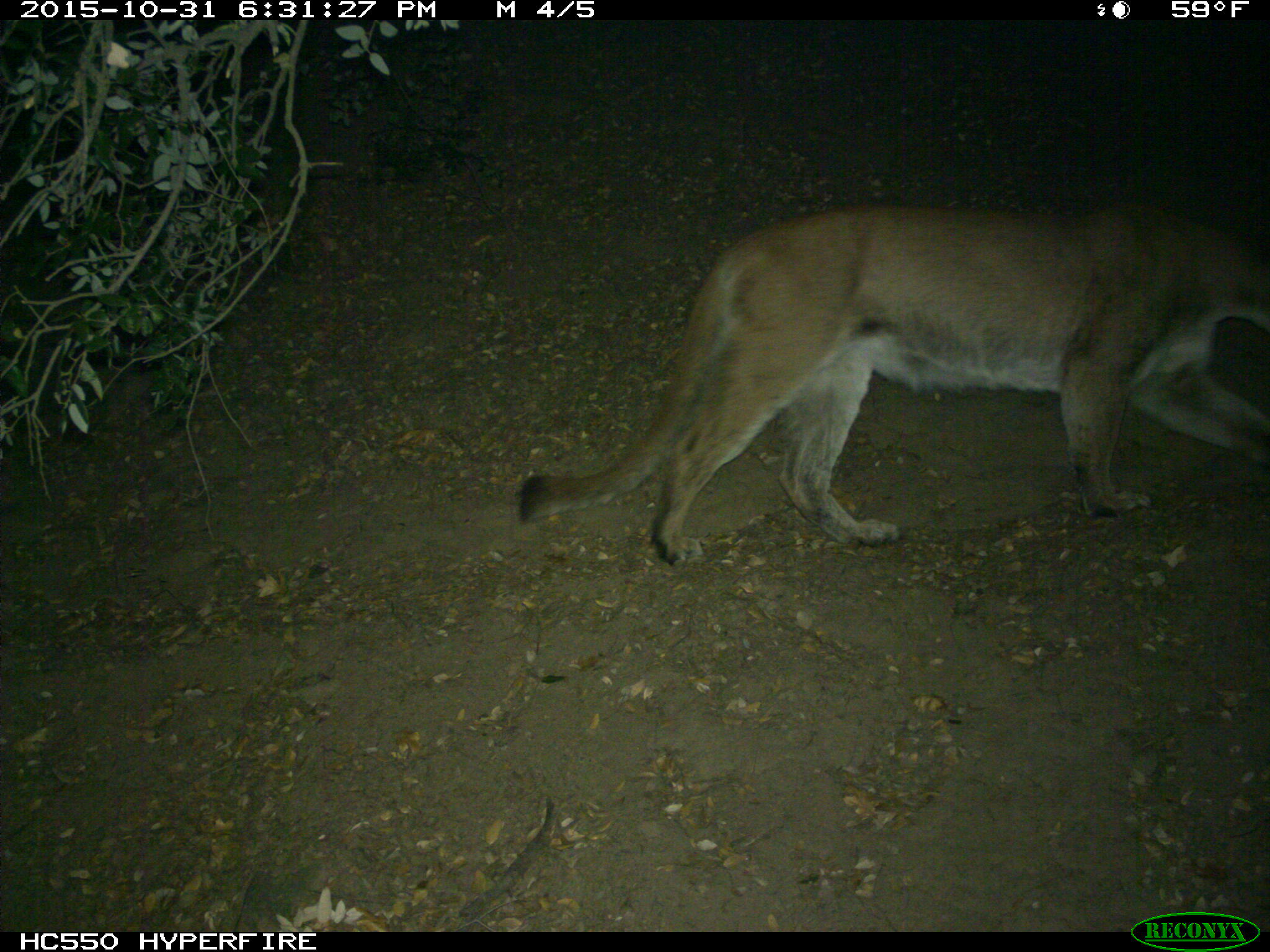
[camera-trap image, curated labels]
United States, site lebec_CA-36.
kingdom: Animalia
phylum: Chordata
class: Mammalia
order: Carnivora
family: Felidae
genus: Puma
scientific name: Puma concolor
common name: mountain lion